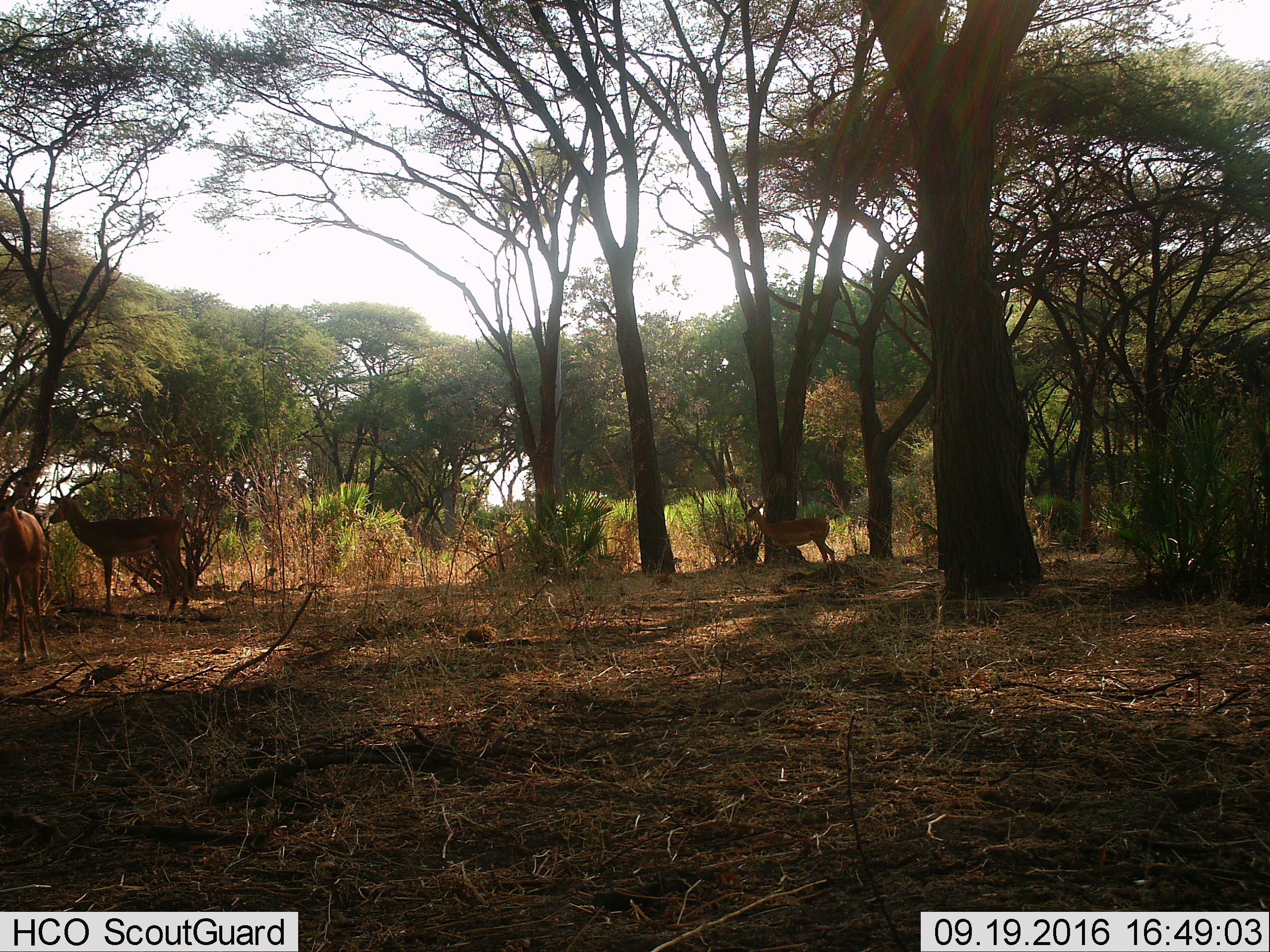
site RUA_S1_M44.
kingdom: Animalia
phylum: Chordata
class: Mammalia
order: Artiodactyla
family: Bovidae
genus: Aepyceros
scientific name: Aepyceros melampus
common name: impala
Impala (Aepyceros melampus), count 3. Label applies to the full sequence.